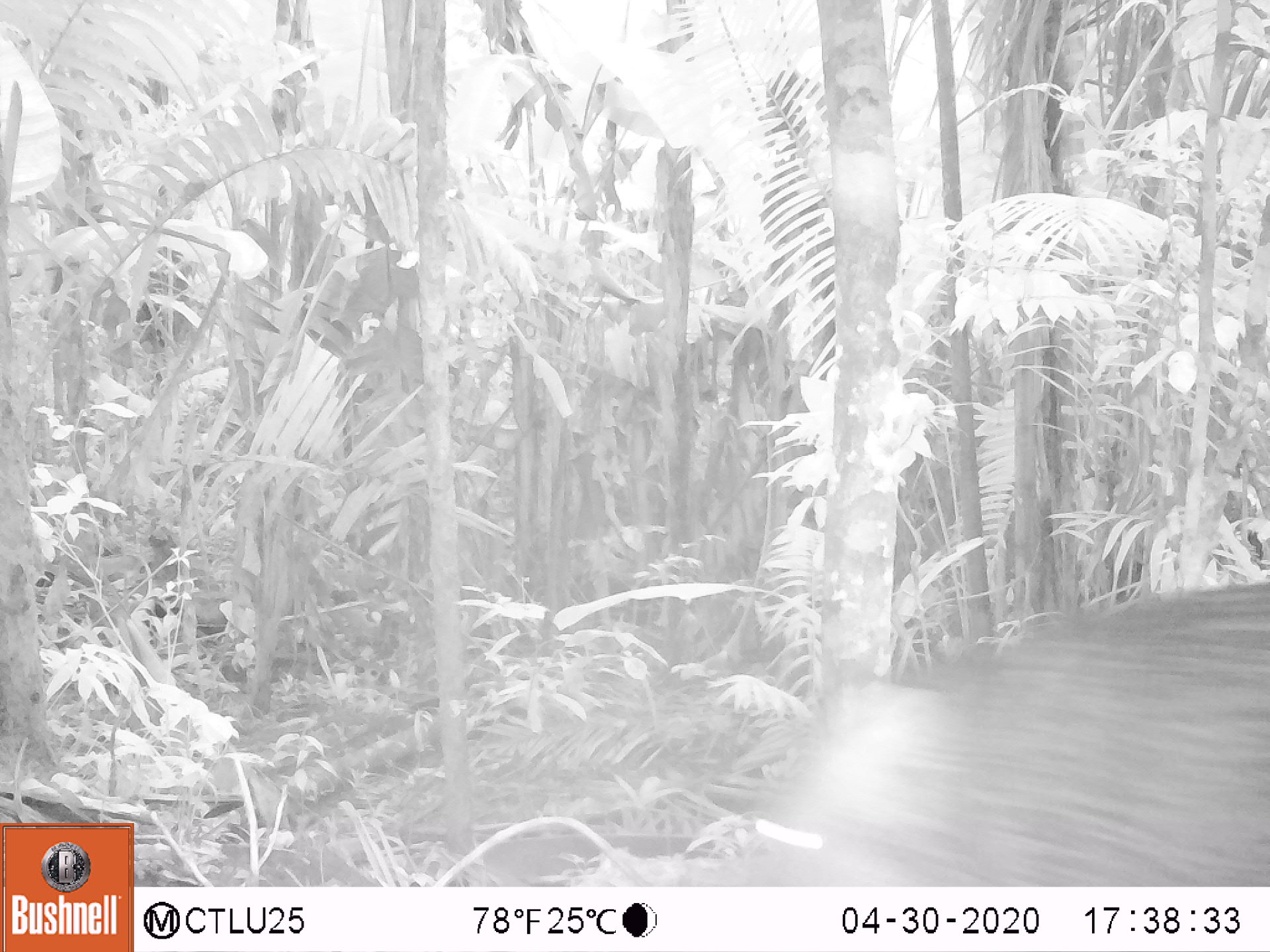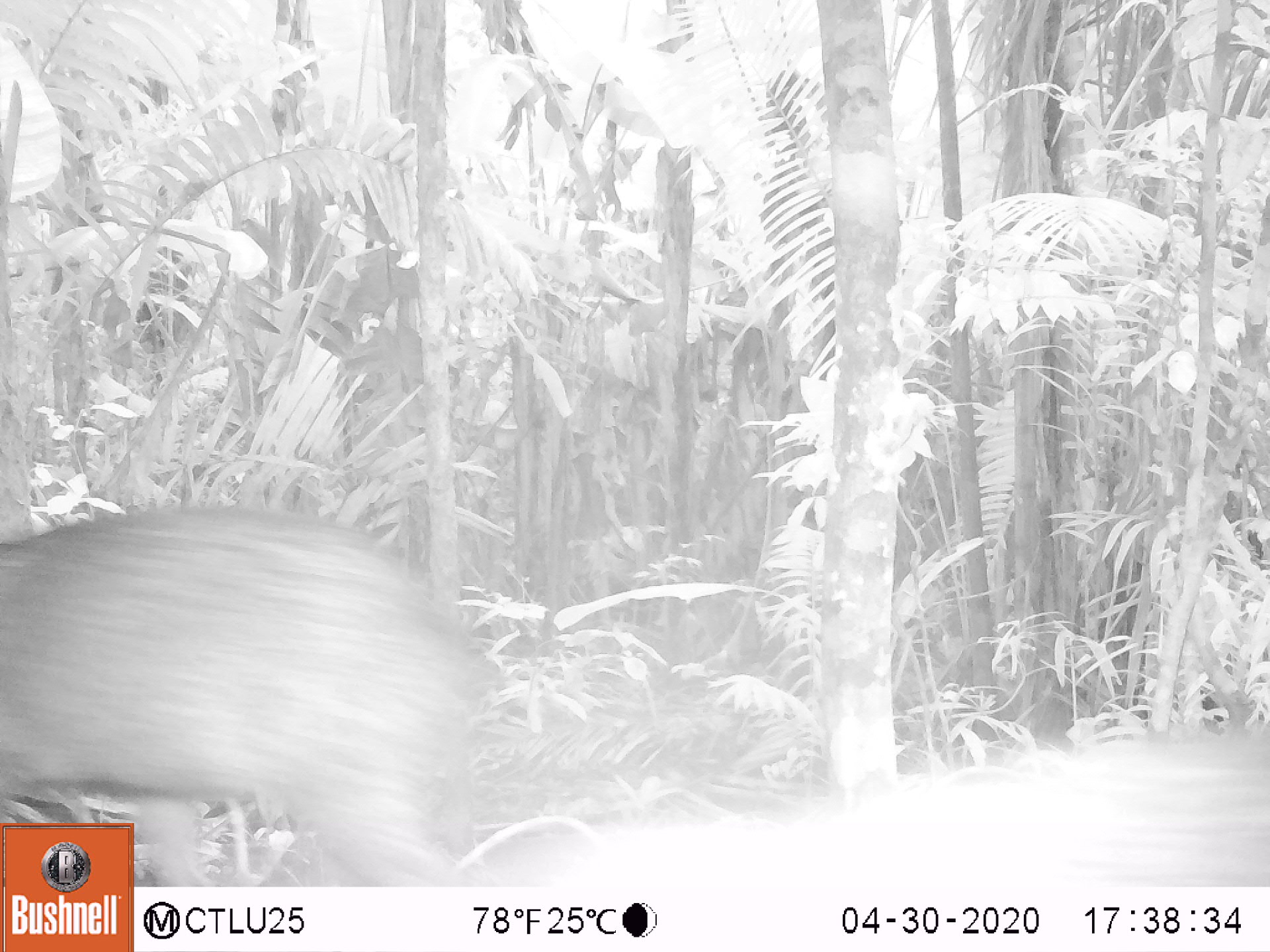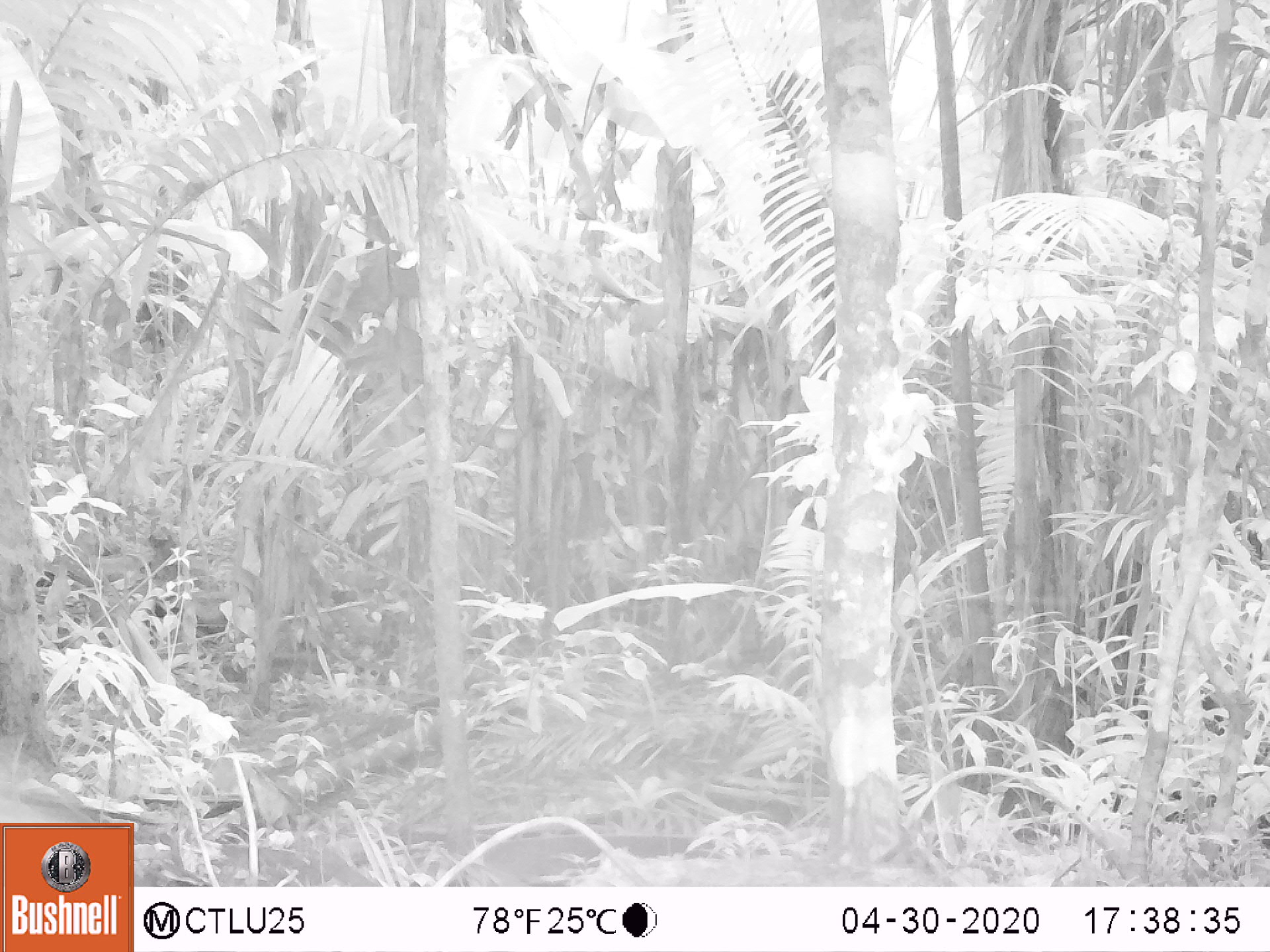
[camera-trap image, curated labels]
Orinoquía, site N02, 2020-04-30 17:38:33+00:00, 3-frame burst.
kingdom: Animalia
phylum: Chordata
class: Mammalia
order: Artiodactyla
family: Tayassuidae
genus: Pecari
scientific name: Pecari tajacu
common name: collared peccary